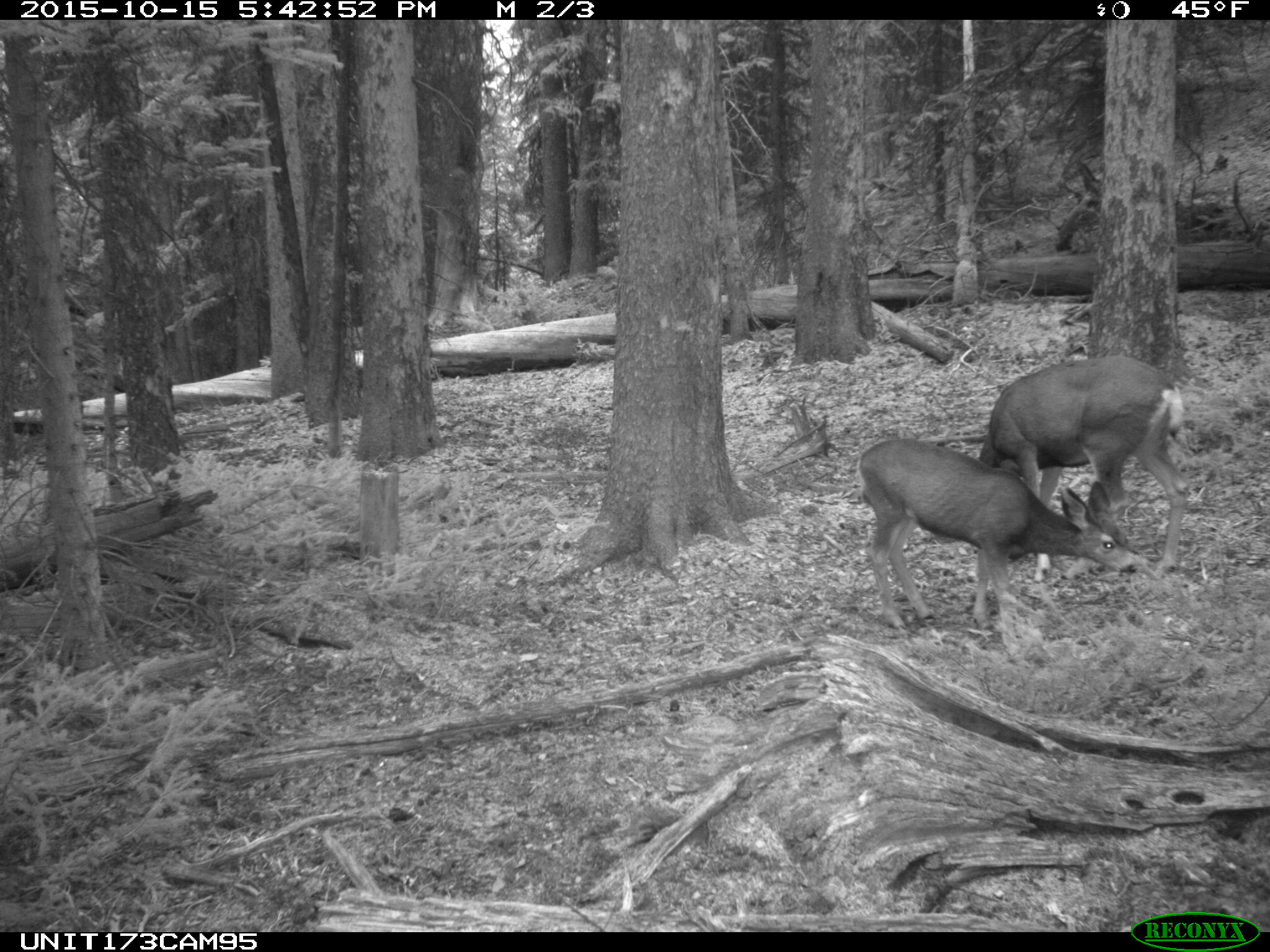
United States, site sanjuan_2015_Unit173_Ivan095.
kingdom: Animalia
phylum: Chordata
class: Mammalia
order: Artiodactyla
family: Cervidae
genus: Odocoileus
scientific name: Odocoileus hemionus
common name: mule deer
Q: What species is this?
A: Odocoileus hemionus (mule deer).